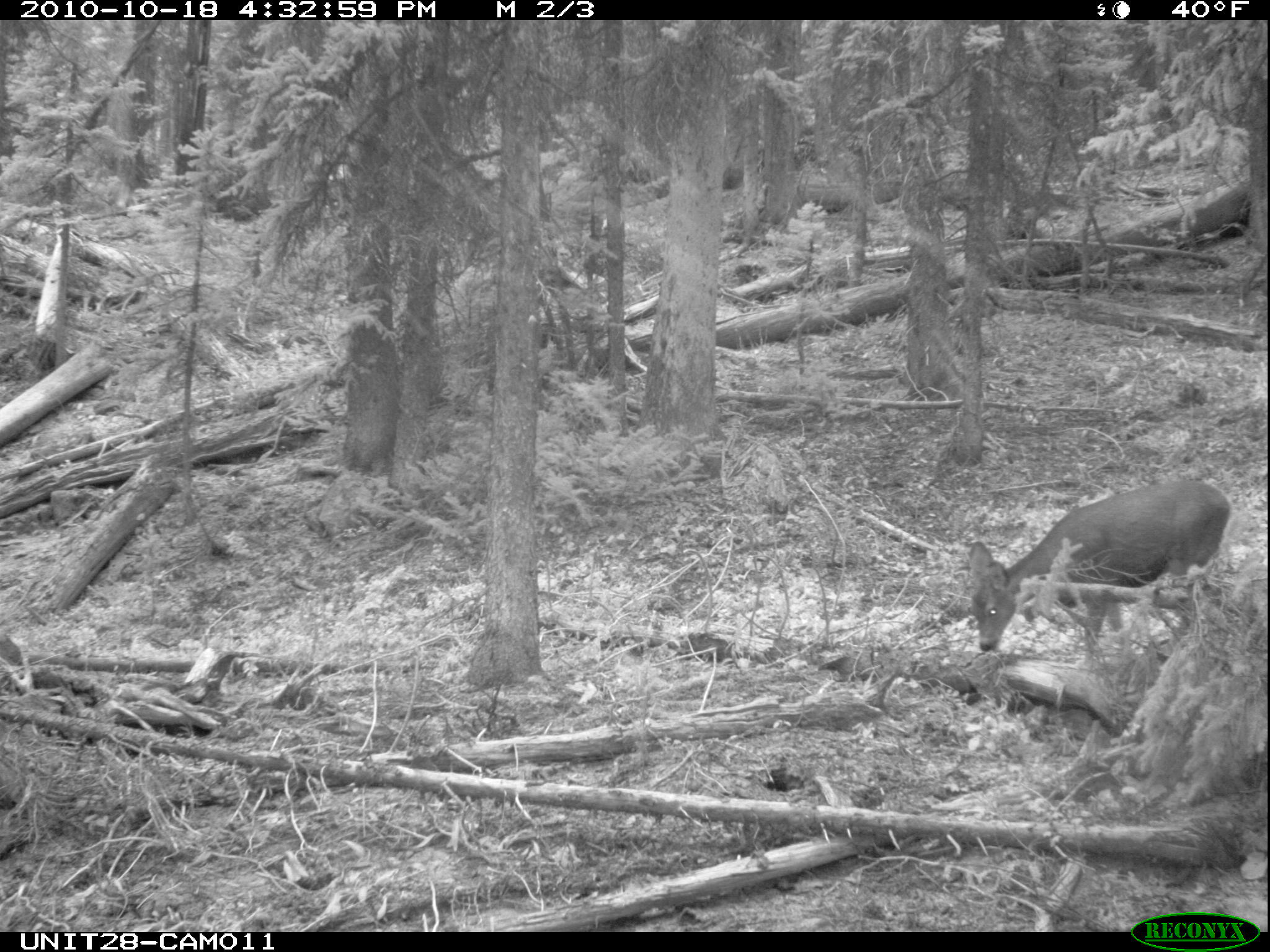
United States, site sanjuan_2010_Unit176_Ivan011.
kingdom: Animalia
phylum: Chordata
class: Mammalia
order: Artiodactyla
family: Cervidae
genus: Odocoileus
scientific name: Odocoileus hemionus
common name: mule deer